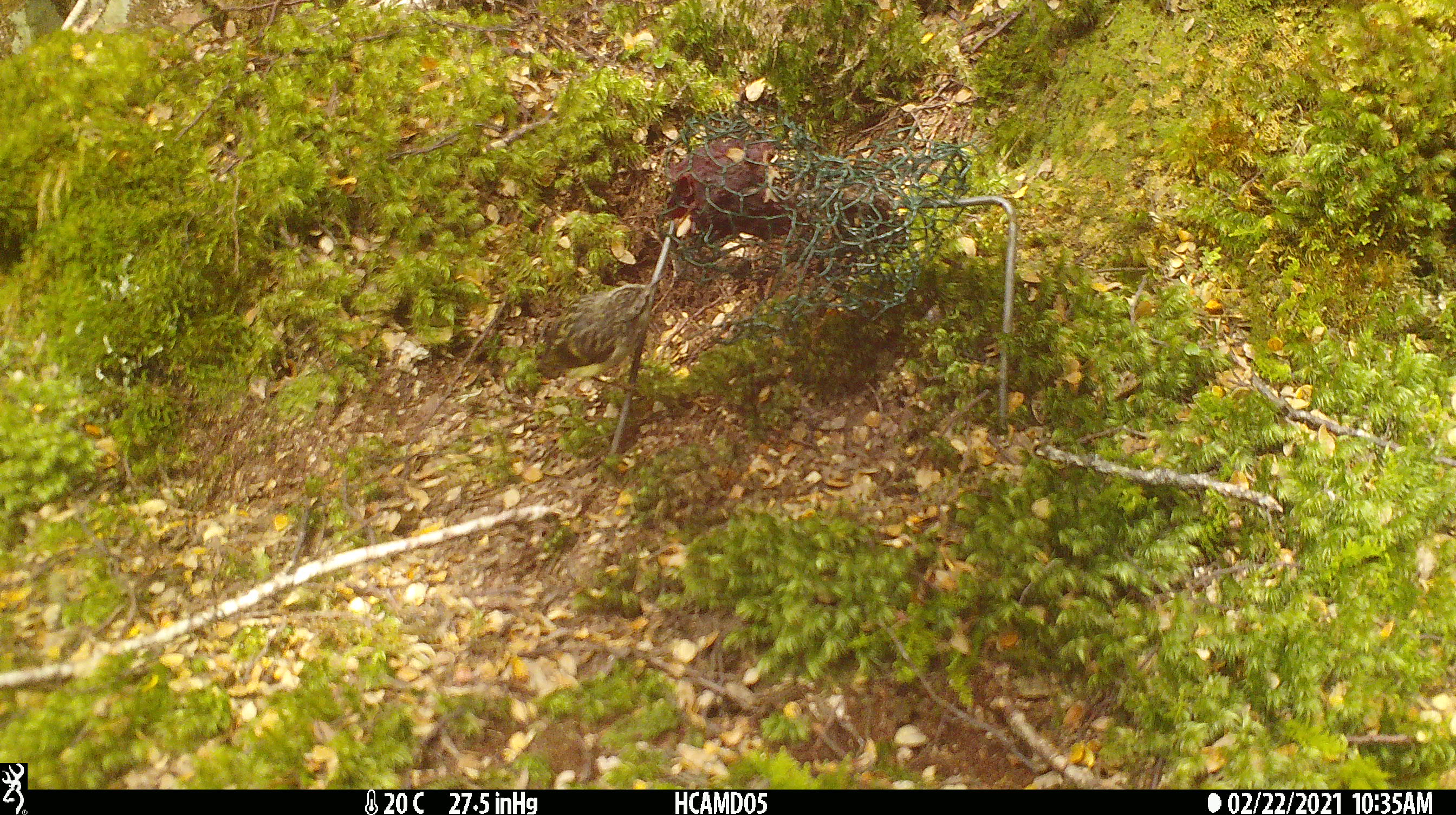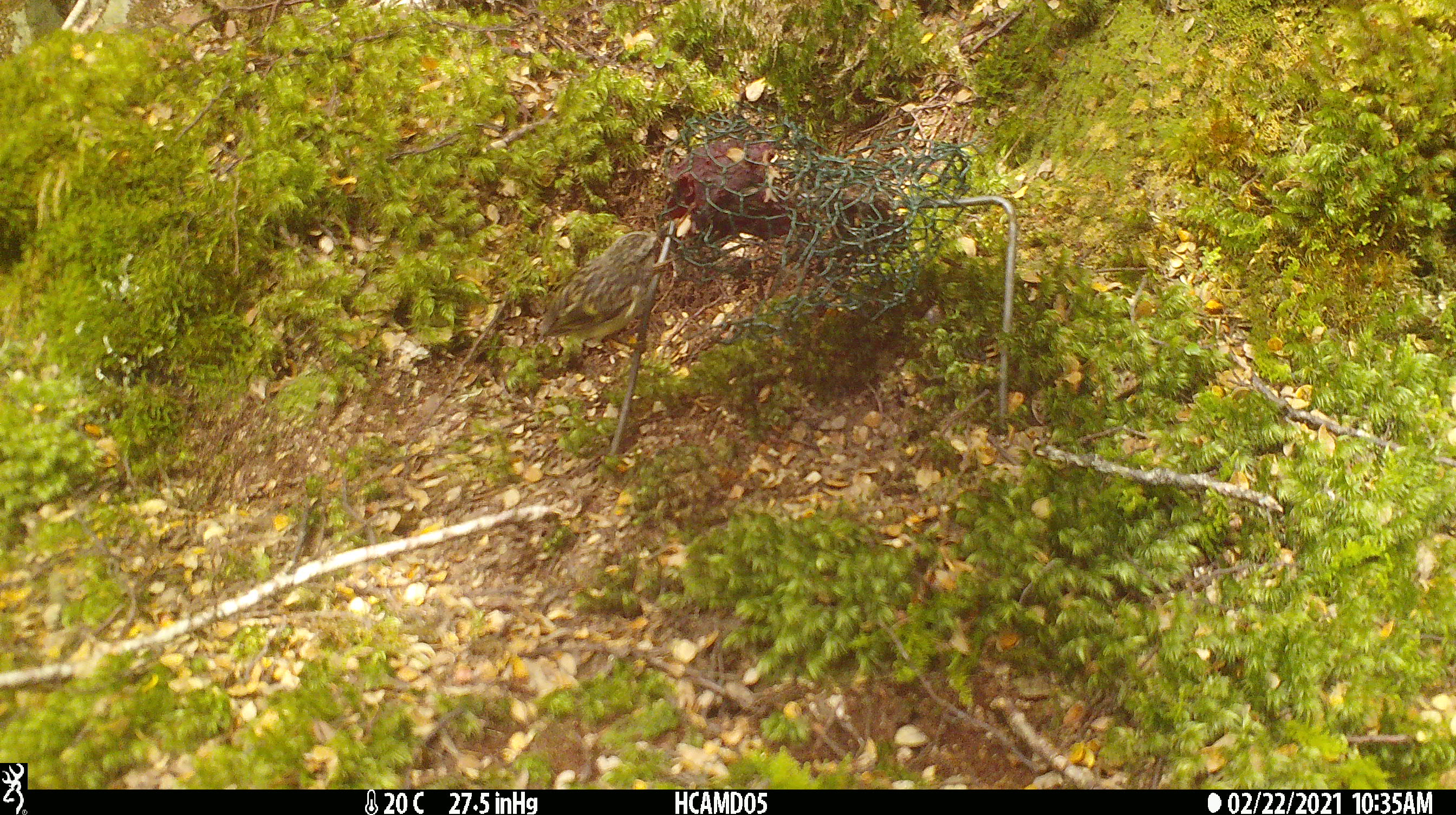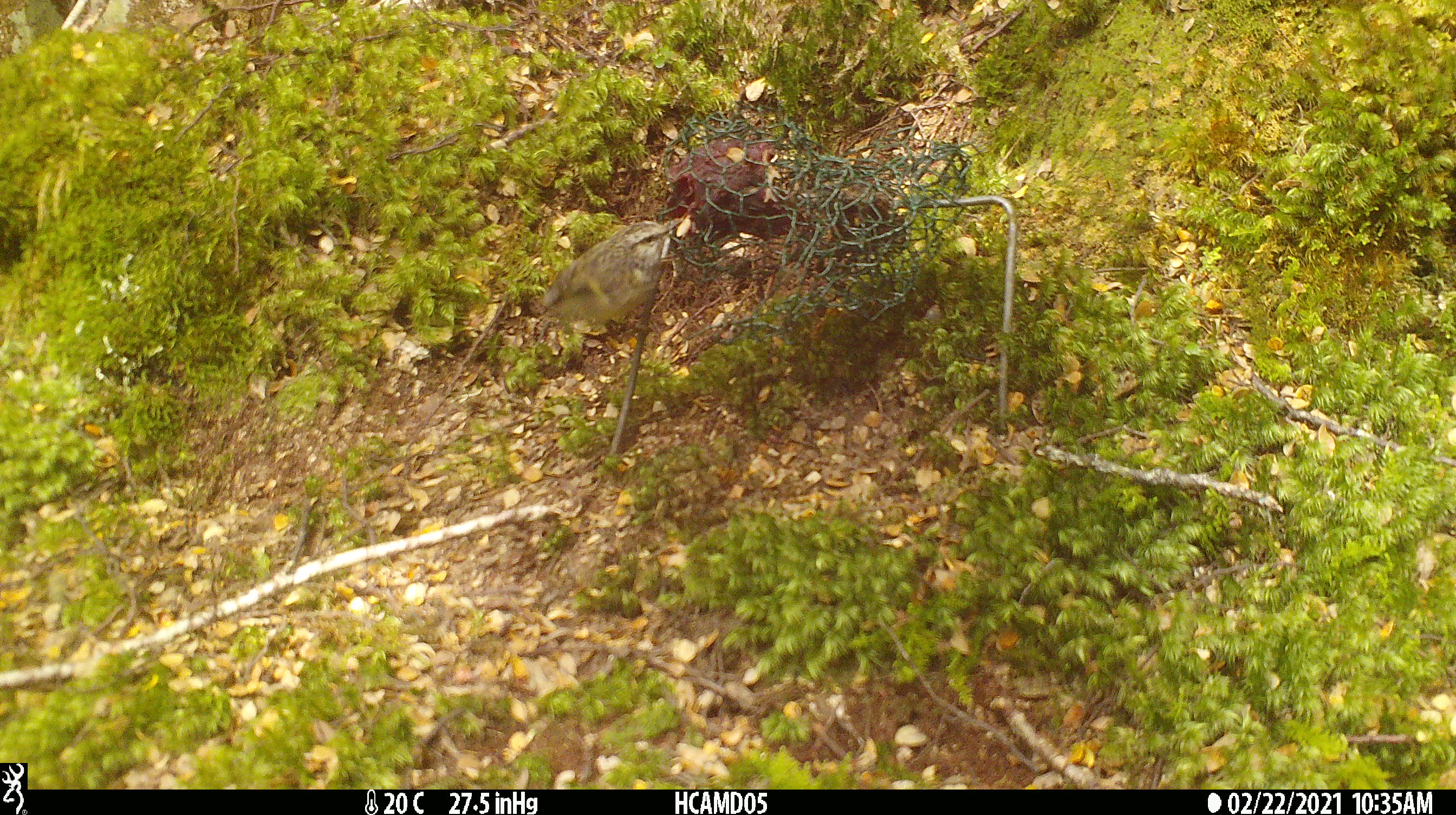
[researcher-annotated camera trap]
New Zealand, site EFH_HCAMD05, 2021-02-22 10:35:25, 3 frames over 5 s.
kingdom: Animalia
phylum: Chordata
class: Aves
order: Passeriformes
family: Acanthisittidae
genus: Acanthisitta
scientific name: Acanthisitta chloris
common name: rifleman